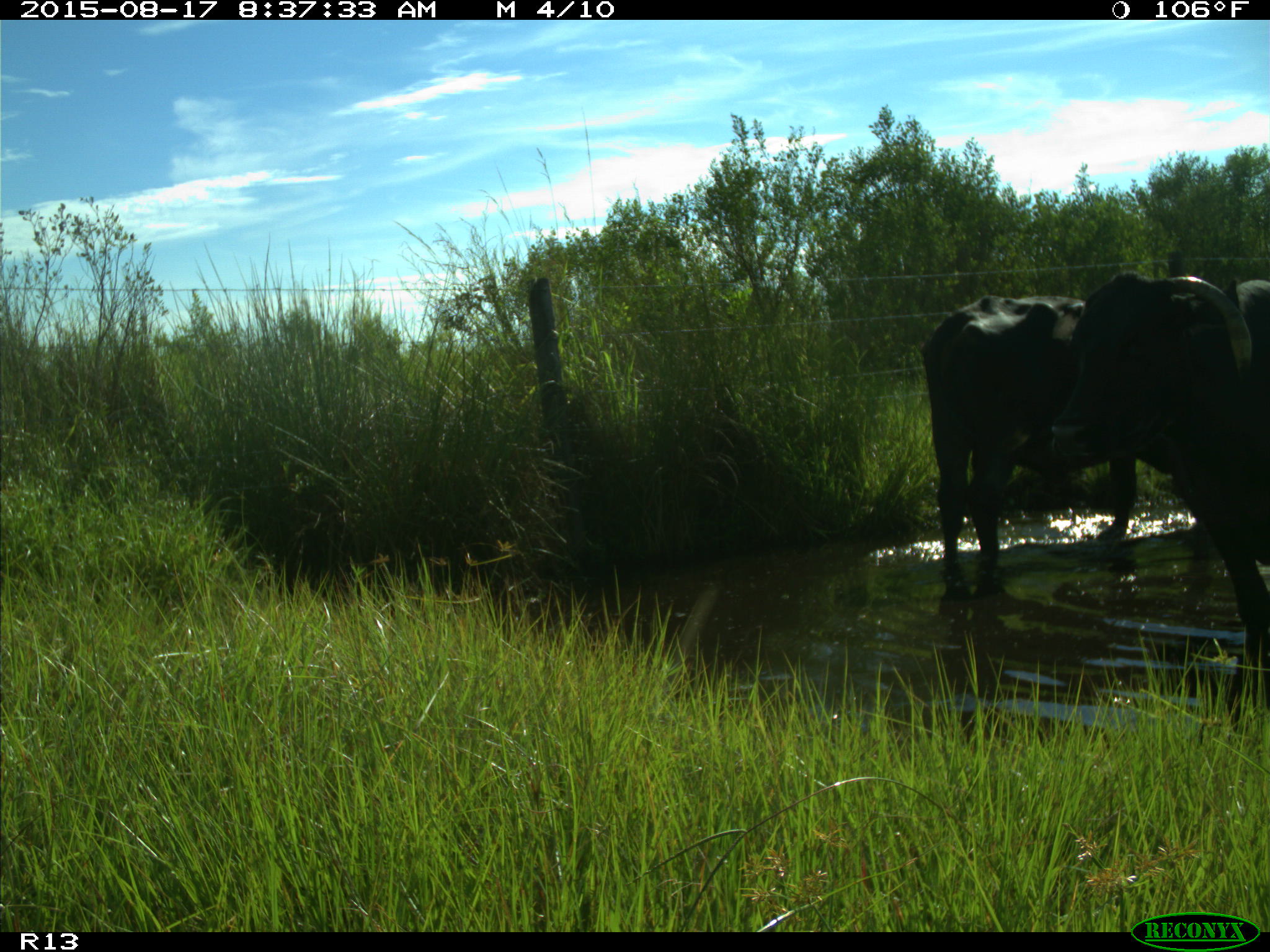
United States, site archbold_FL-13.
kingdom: Animalia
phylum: Chordata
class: Mammalia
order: Artiodactyla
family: Bovidae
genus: Bos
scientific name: Bos taurus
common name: domestic cow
Bos taurus (domestic cow).